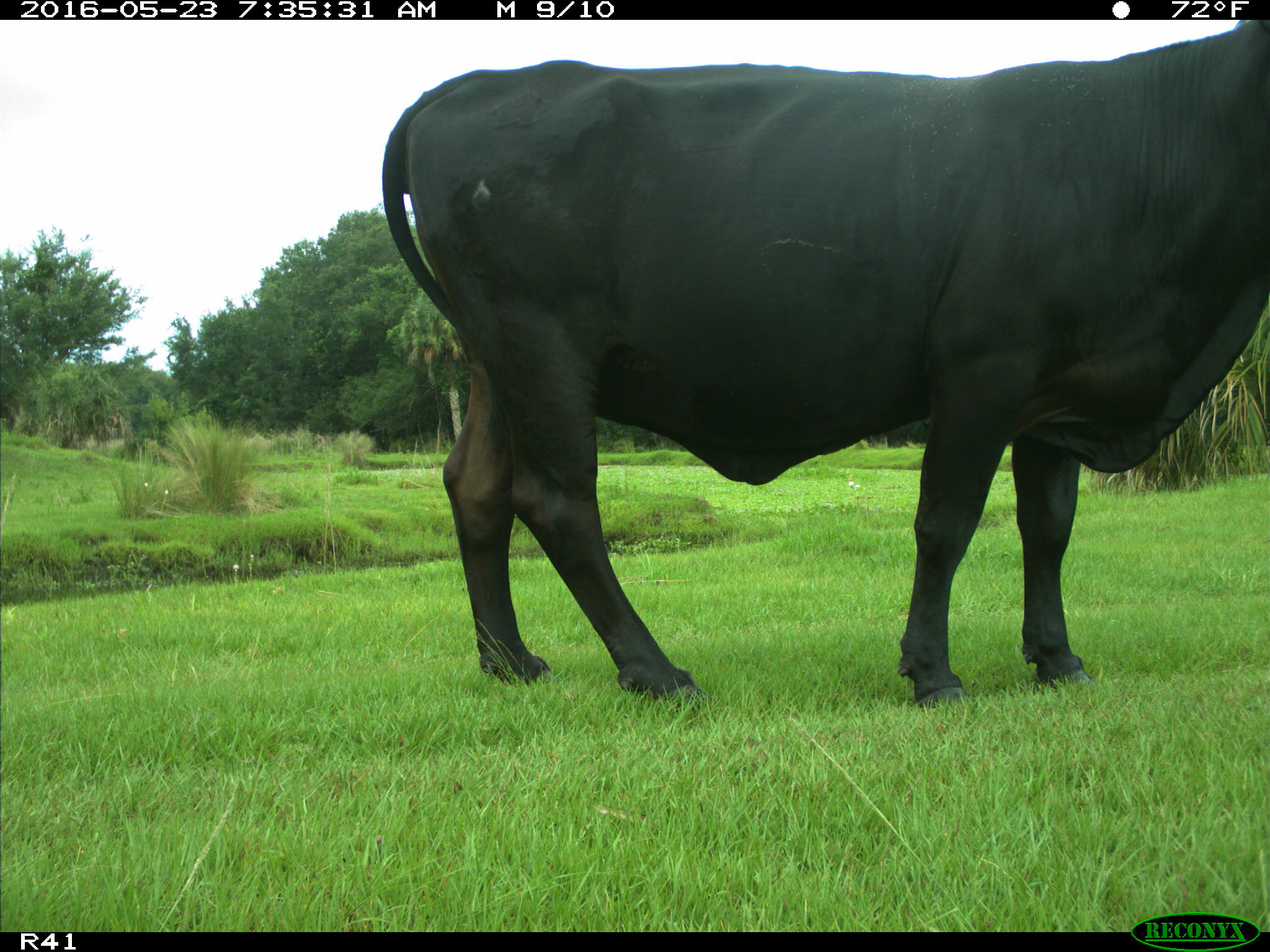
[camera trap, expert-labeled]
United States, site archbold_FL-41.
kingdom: Animalia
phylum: Chordata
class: Mammalia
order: Artiodactyla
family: Bovidae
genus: Bos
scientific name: Bos taurus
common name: domestic cow